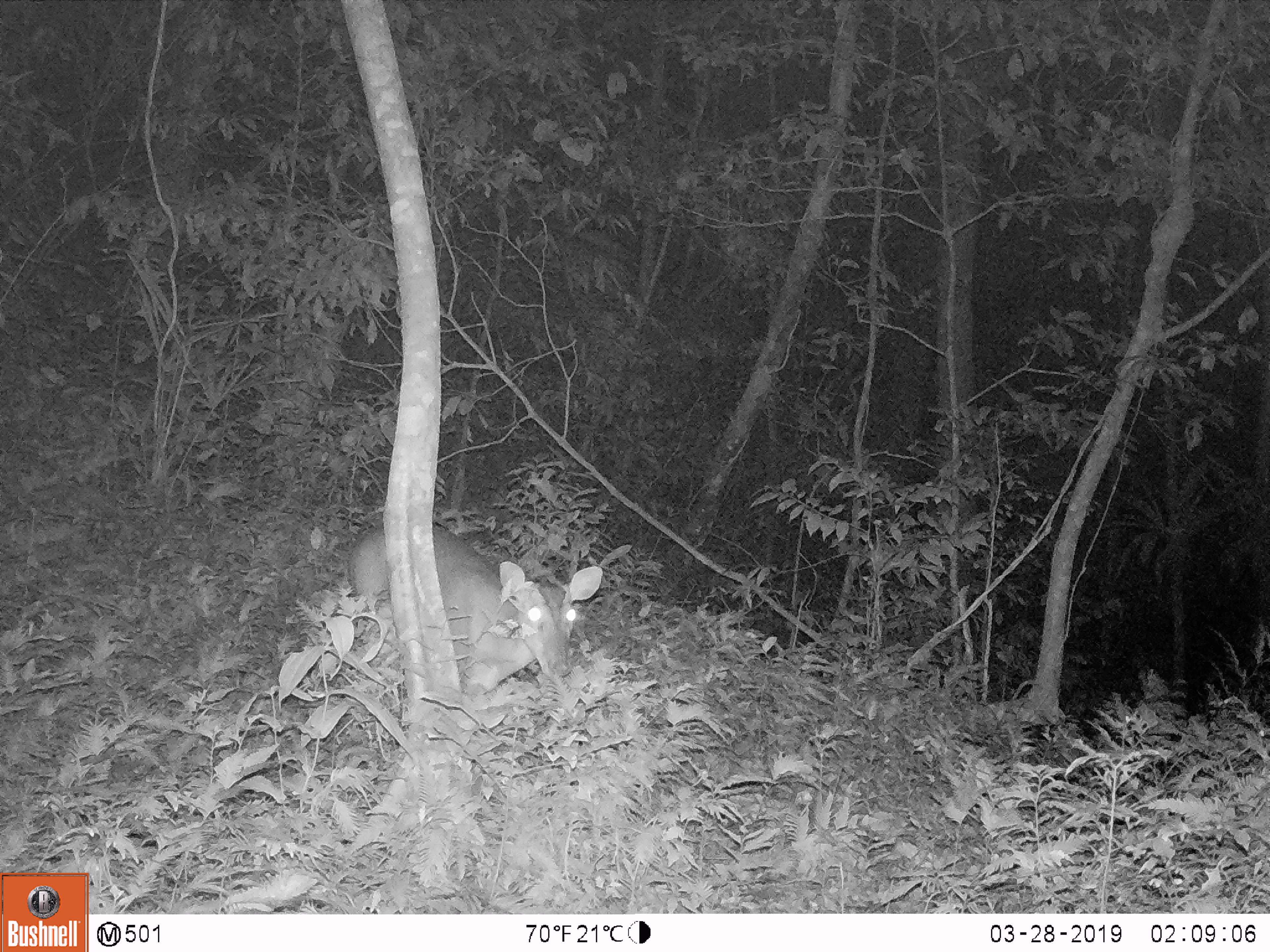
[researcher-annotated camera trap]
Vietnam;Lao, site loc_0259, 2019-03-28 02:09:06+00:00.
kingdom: Animalia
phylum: Chordata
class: Mammalia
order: Artiodactyla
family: Cervidae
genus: Muntiacus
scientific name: Muntiacus vuquangensis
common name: large-antlered muntjac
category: large antlered muntjac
Large antlered muntjac (large-antlered muntjac) (Muntiacus vuquangensis). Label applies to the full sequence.